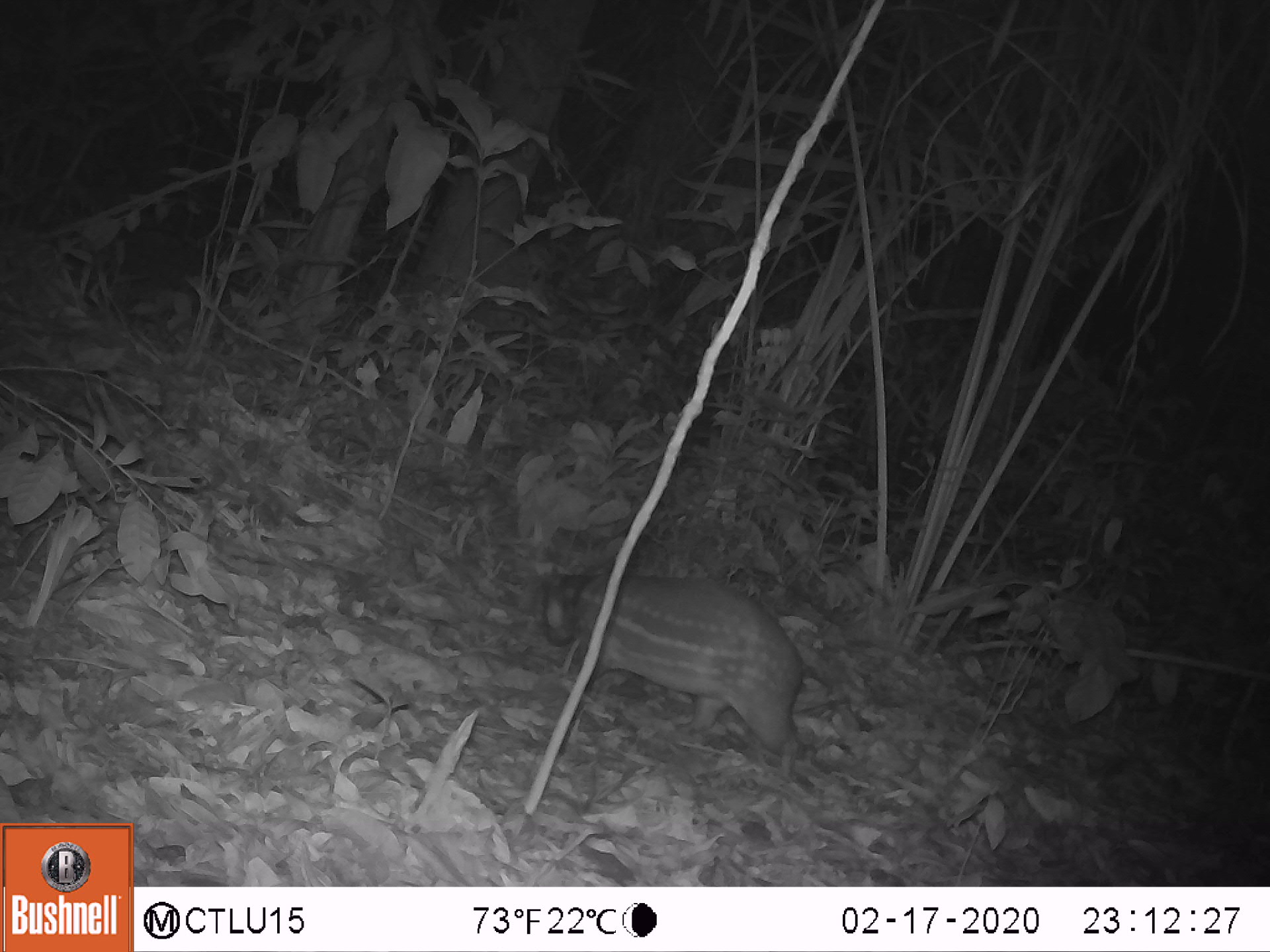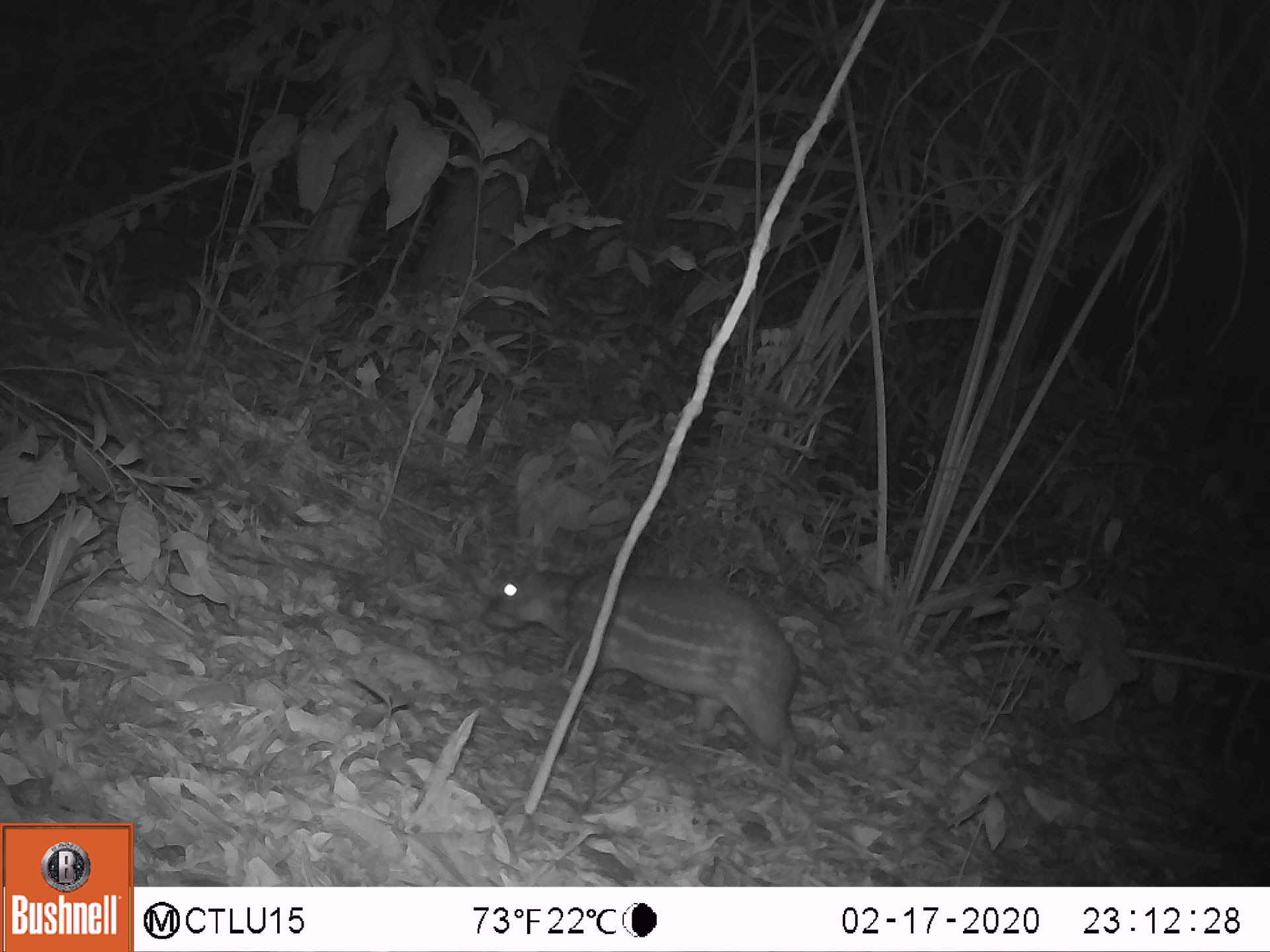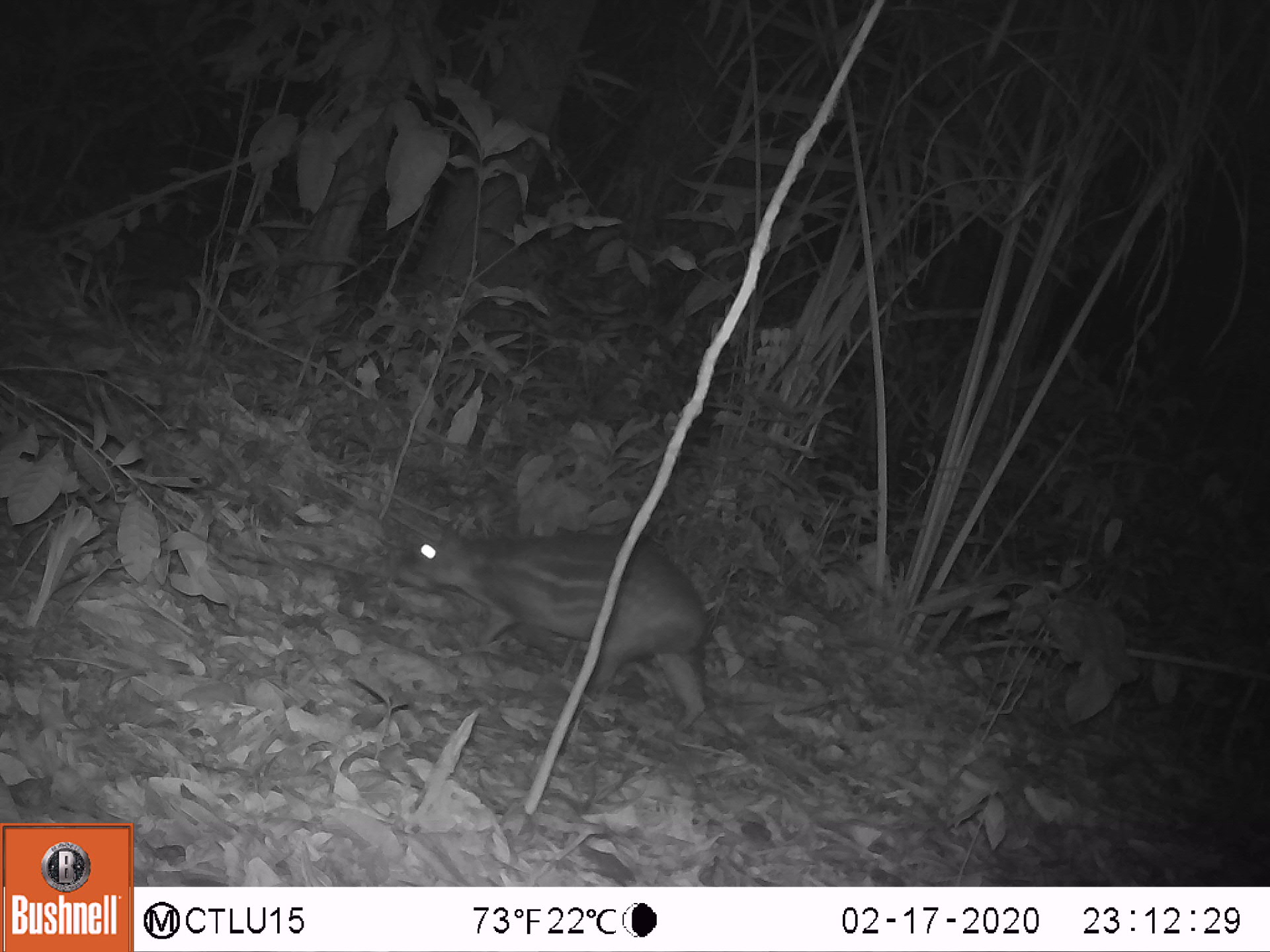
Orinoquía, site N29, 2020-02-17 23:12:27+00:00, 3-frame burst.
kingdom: Animalia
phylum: Chordata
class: Mammalia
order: Rodentia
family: Cuniculidae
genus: Cuniculus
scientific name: Cuniculus paca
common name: spotted paca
Spotted paca (Cuniculus paca).